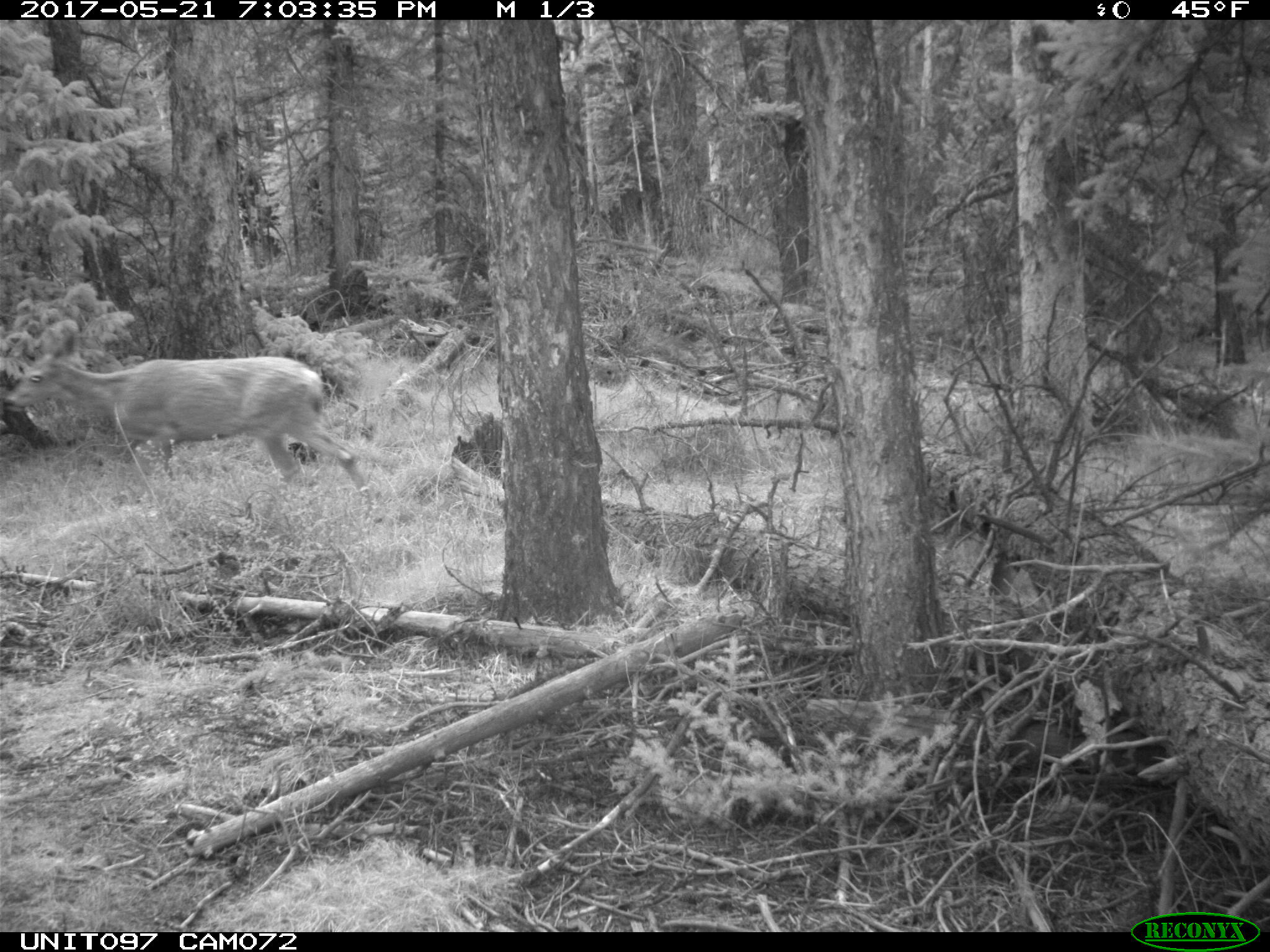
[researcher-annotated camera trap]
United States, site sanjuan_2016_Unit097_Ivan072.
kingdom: Animalia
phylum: Chordata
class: Mammalia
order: Artiodactyla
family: Cervidae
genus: Odocoileus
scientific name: Odocoileus hemionus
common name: mule deer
Odocoileus hemionus (mule deer).